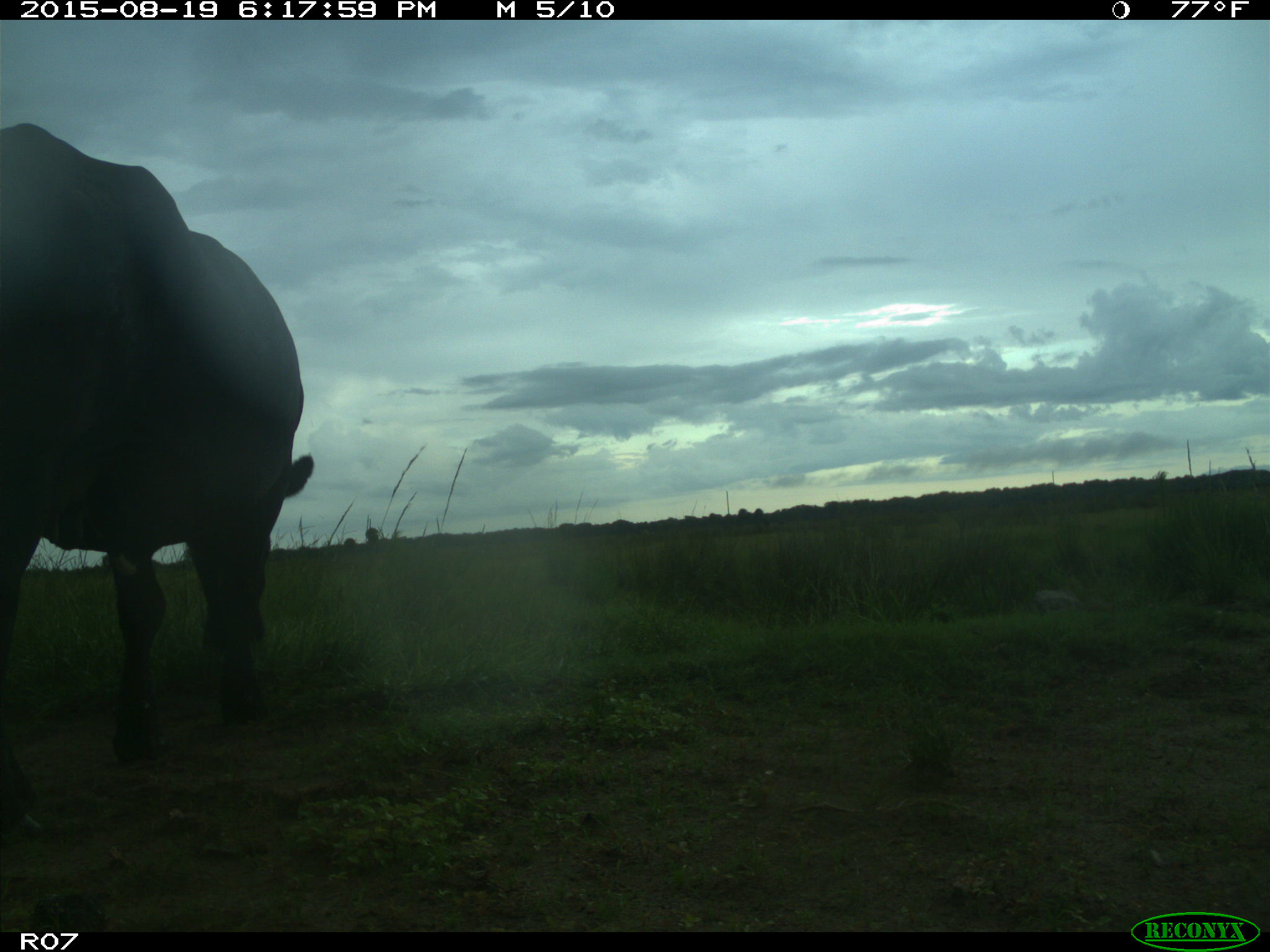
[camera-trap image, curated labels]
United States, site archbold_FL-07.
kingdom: Animalia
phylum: Chordata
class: Mammalia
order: Artiodactyla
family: Bovidae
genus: Bos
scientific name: Bos taurus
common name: domestic cow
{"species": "Bos taurus (domestic cow)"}